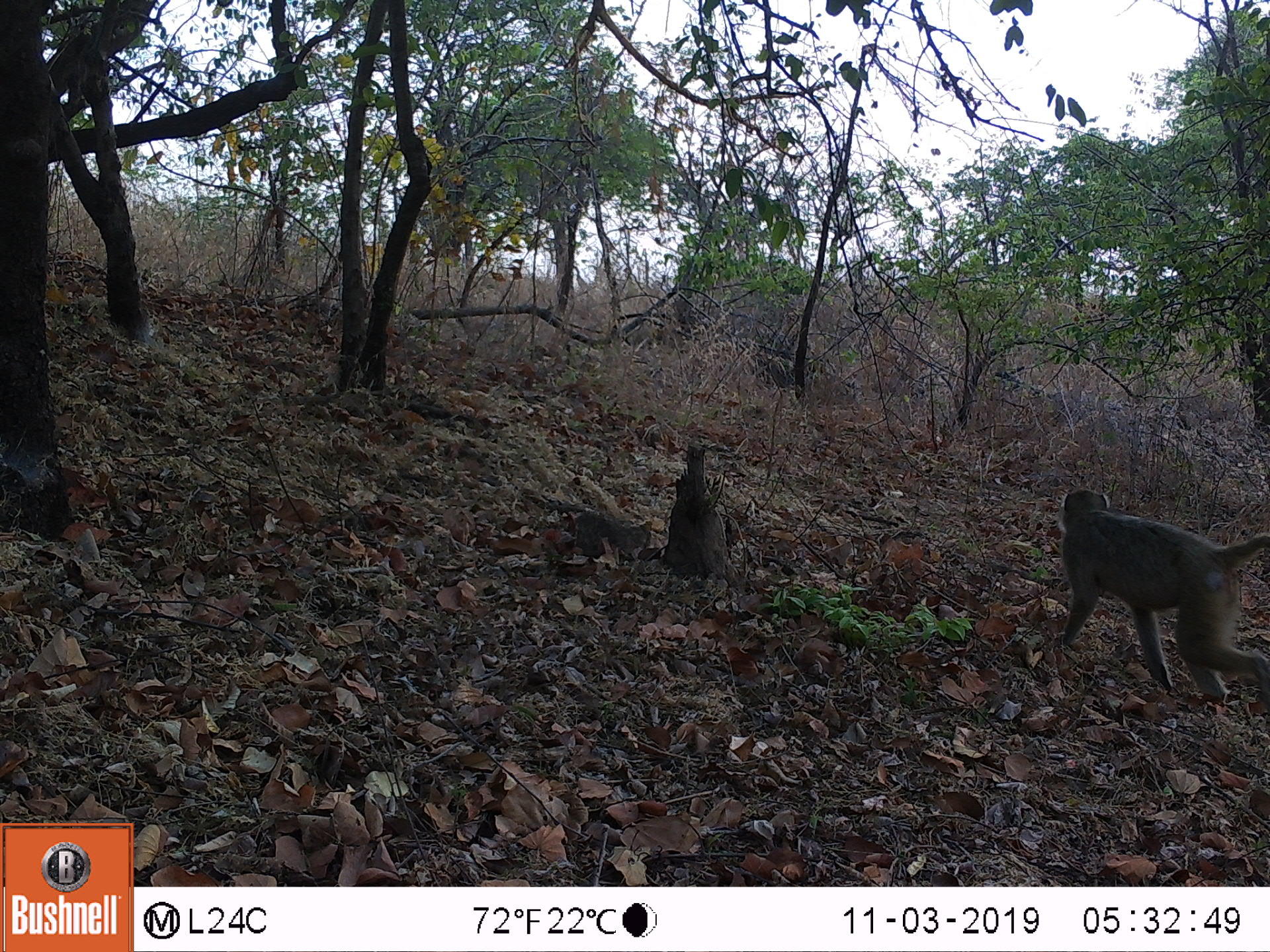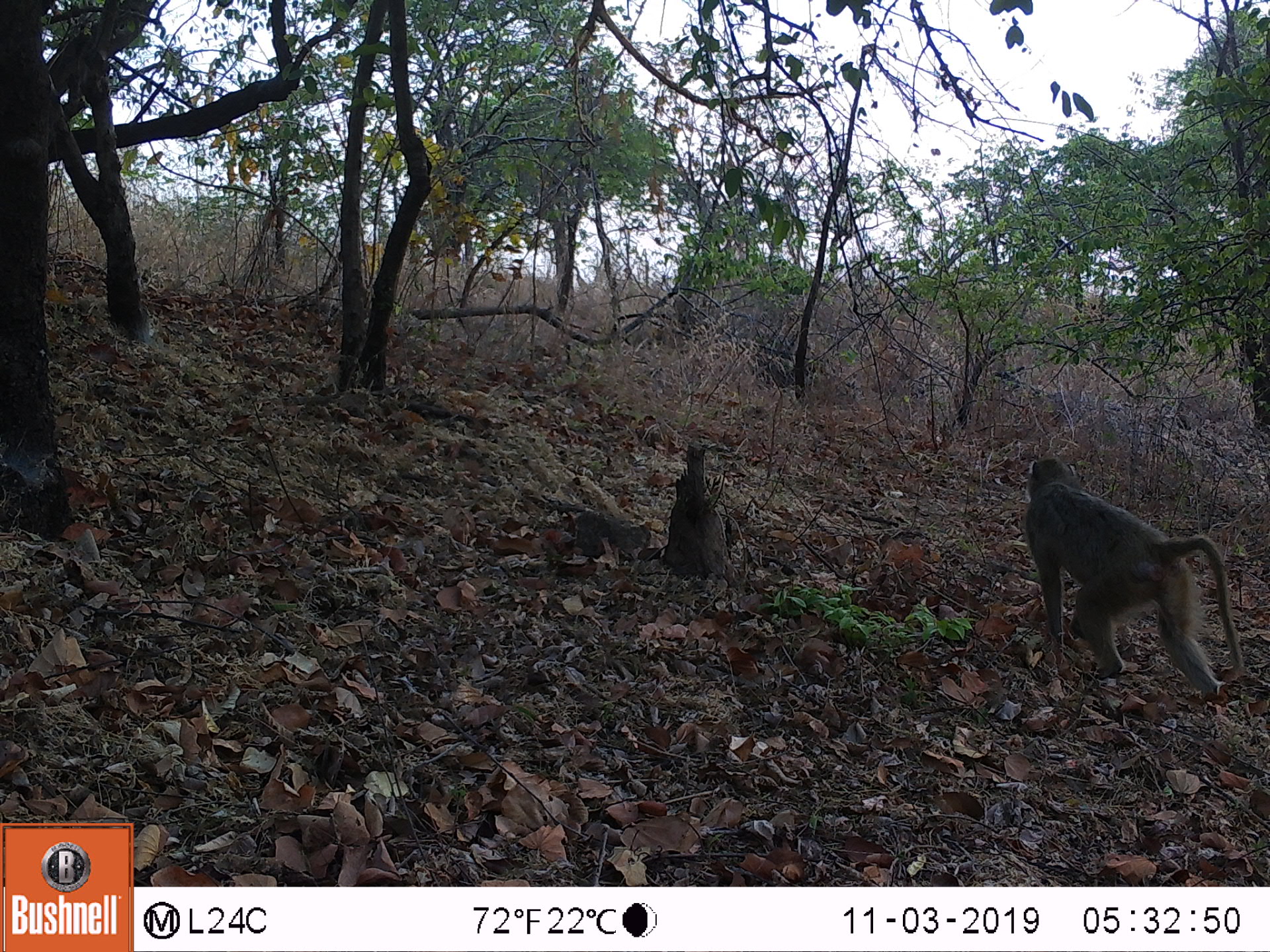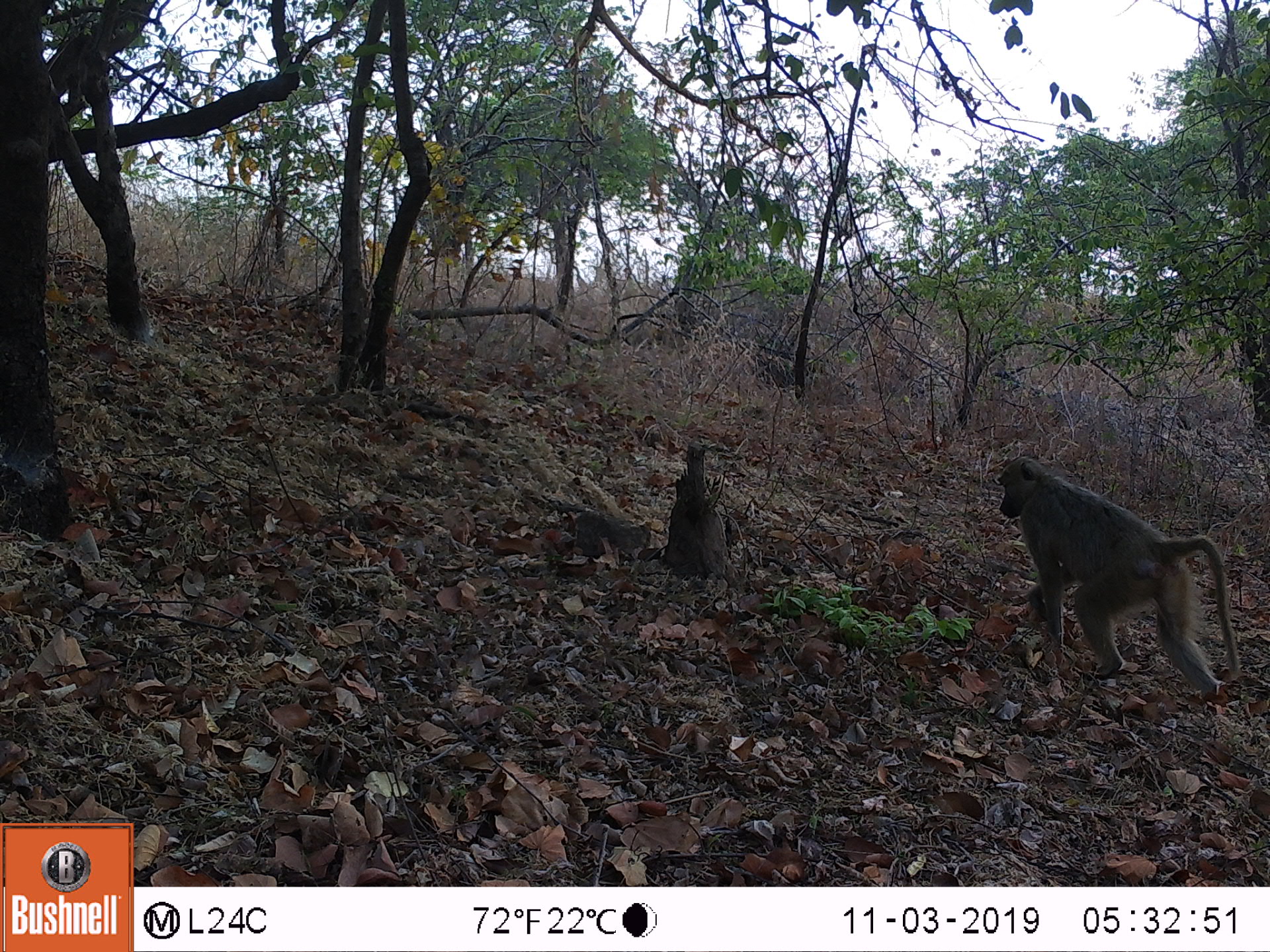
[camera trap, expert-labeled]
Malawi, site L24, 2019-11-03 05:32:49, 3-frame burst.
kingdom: Animalia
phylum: Chordata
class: Mammalia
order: Primates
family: Cercopithecidae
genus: Papio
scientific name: Papio cynocephalus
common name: yellow baboon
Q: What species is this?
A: Yellow baboon (Papio cynocephalus).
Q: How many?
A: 1.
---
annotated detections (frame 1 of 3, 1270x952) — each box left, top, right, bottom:
yellow baboon: 1052, 488, 1265, 725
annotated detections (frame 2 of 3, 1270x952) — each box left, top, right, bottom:
yellow baboon: 1023, 454, 1244, 705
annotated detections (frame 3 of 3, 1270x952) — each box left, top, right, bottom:
yellow baboon: 998, 448, 1236, 702